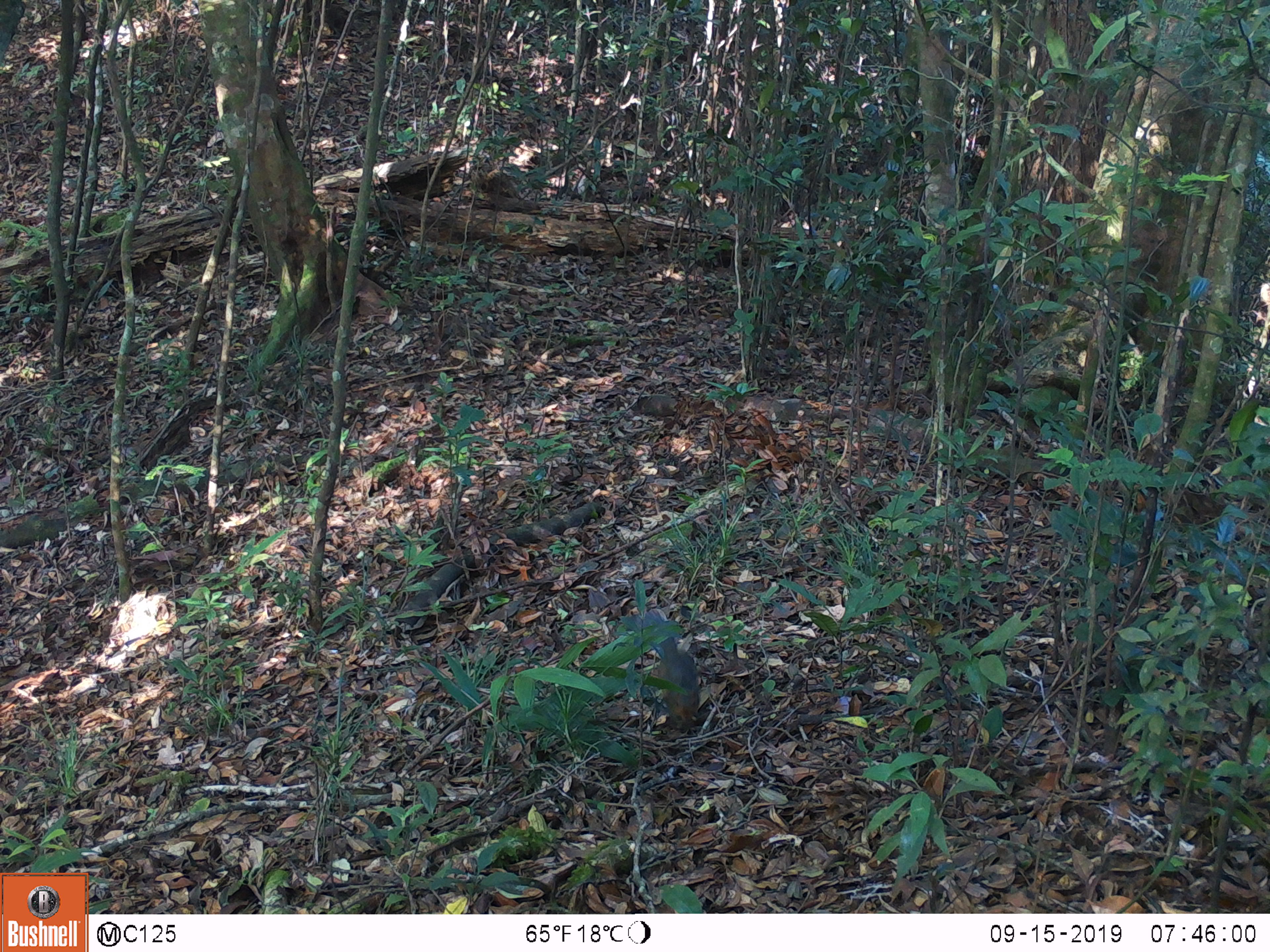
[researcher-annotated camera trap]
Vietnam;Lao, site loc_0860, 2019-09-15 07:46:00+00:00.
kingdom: Animalia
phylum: Chordata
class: Mammalia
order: Rodentia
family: Sciuridae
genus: Dremomys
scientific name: Dremomys rufigenis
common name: red-cheeked squirrel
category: red cheeked squirrel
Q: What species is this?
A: Red cheeked squirrel (red-cheeked squirrel) (Dremomys rufigenis).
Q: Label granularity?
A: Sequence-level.